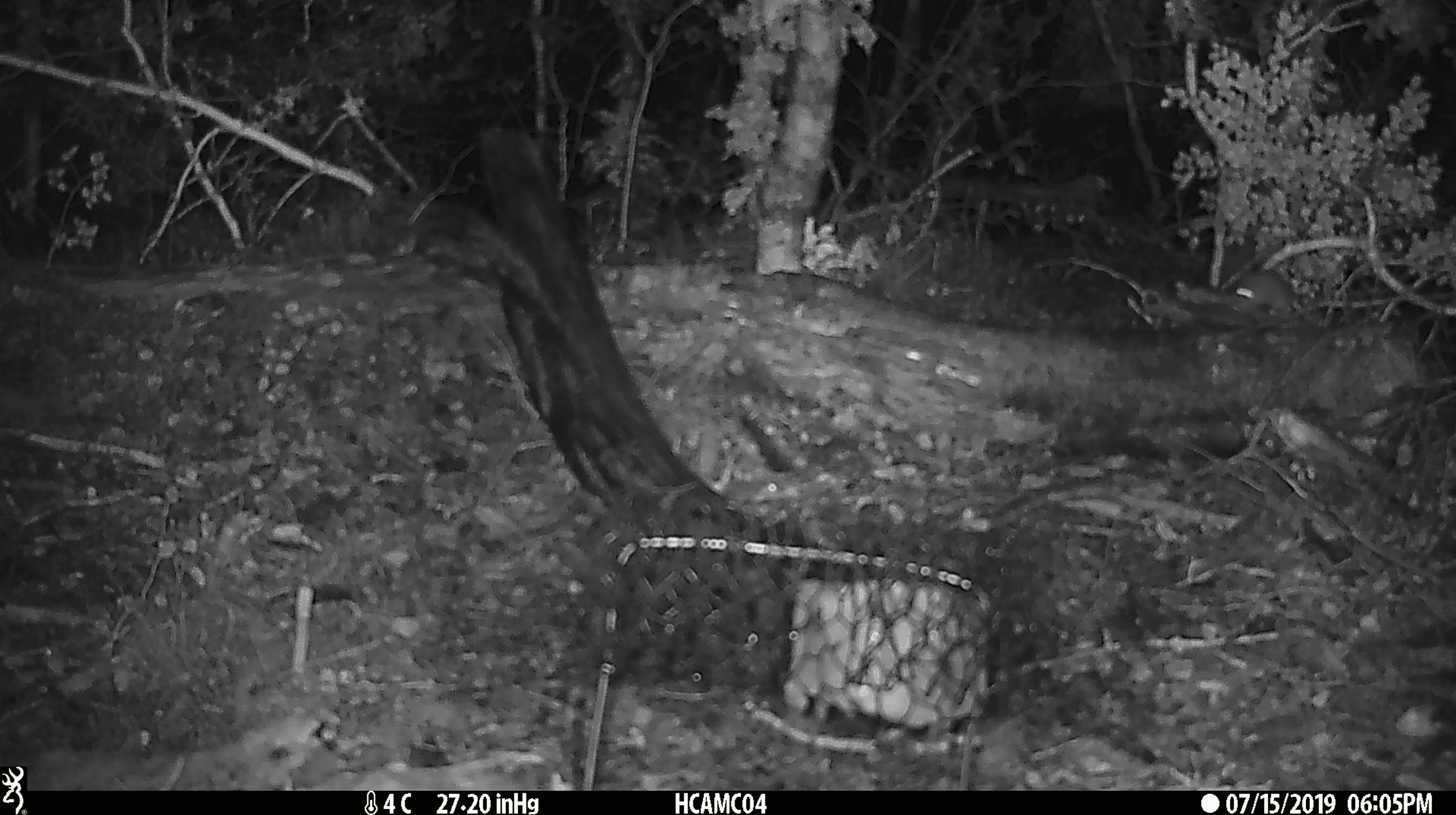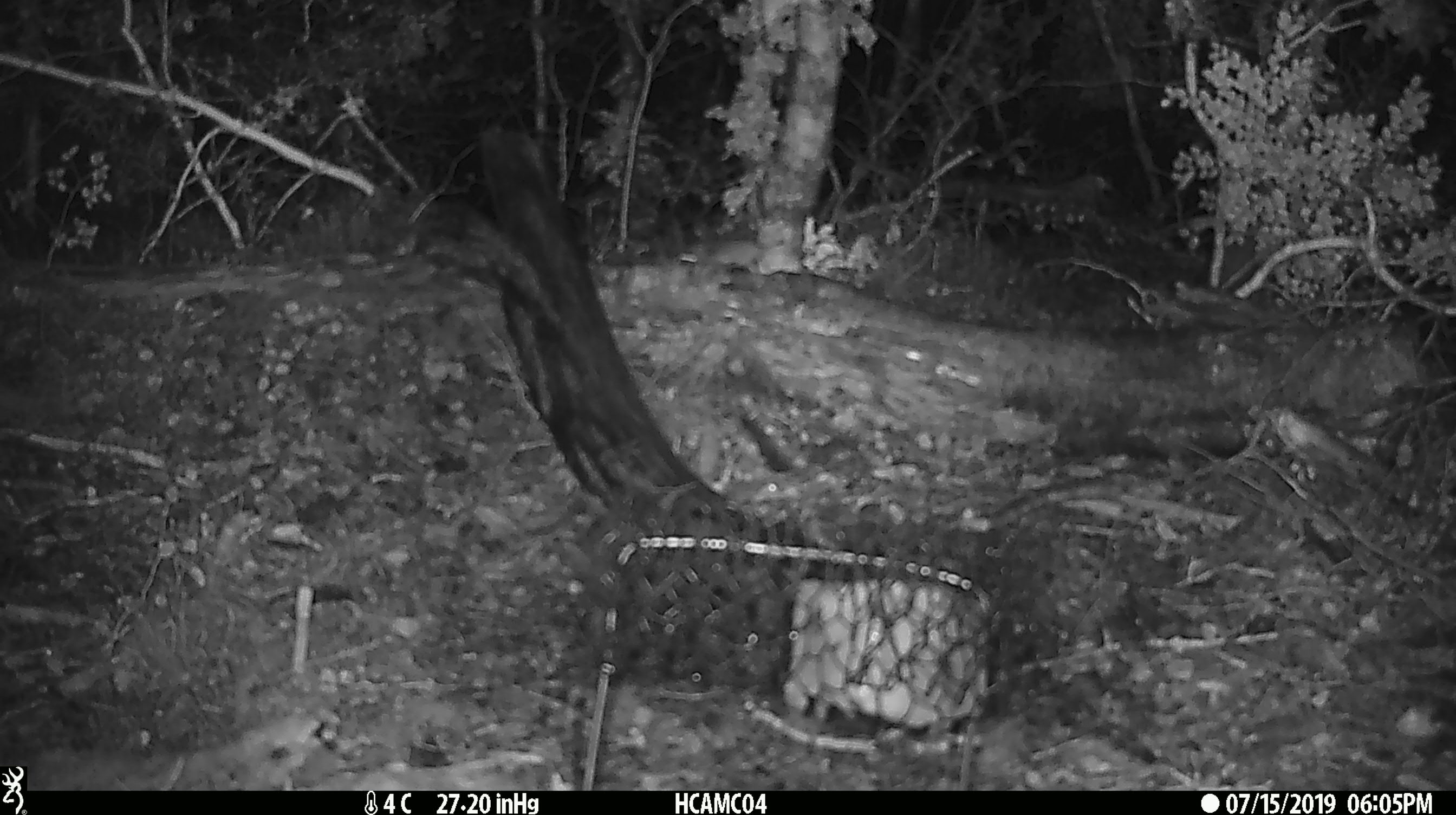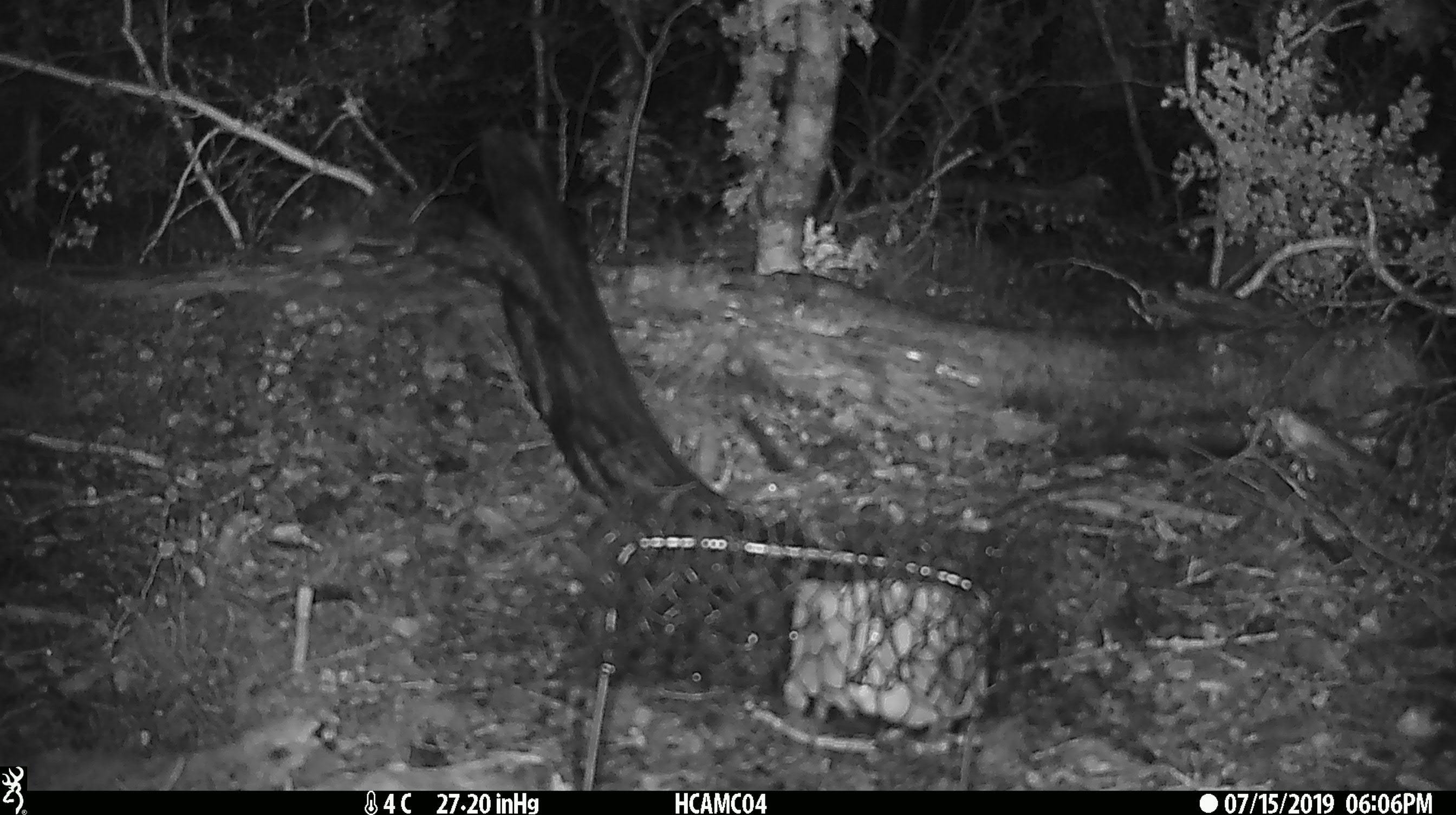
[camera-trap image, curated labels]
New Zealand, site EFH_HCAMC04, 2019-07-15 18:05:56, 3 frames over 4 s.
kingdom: Animalia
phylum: Chordata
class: Mammalia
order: Rodentia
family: Muridae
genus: Mus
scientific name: Mus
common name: mouse